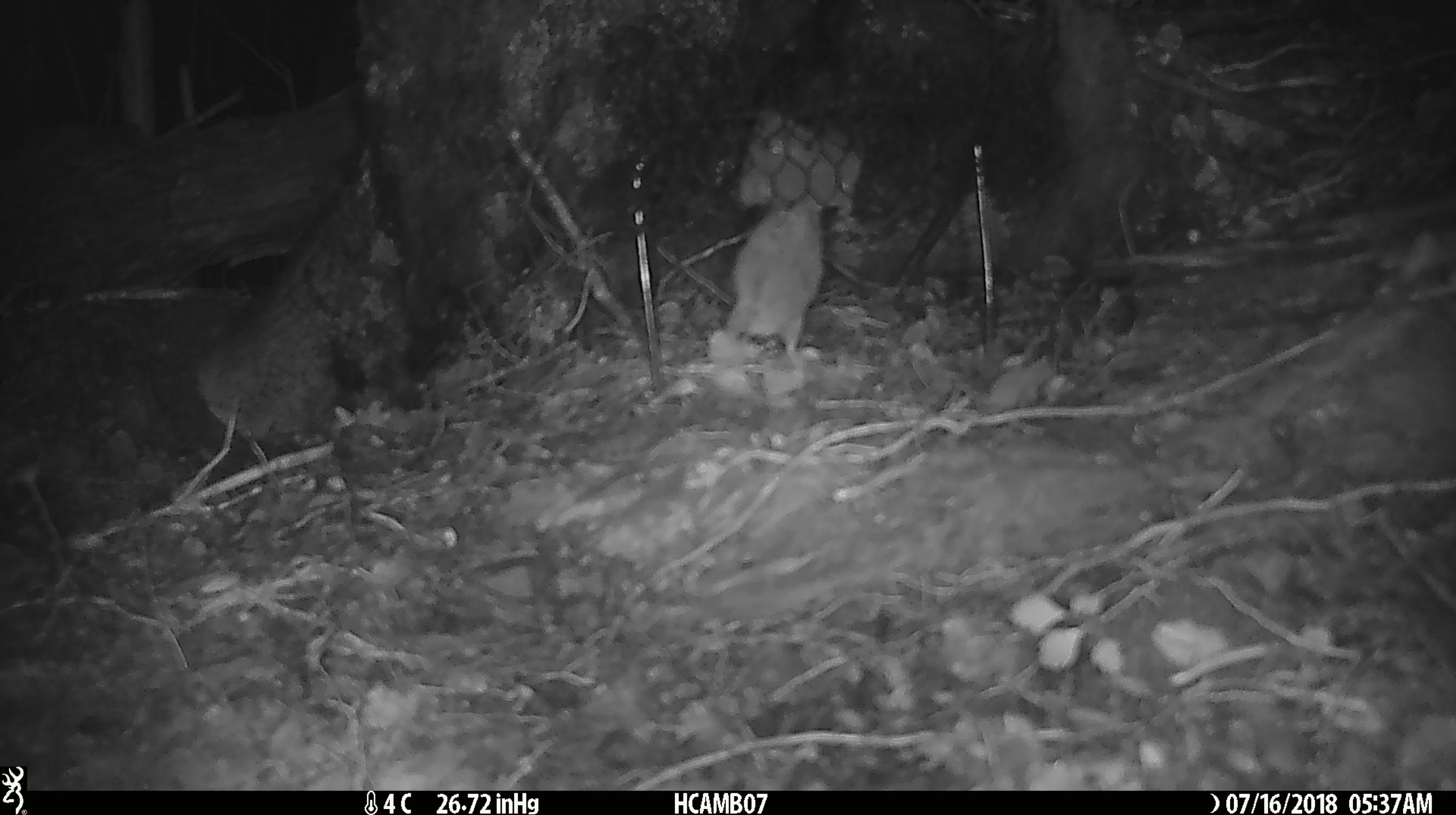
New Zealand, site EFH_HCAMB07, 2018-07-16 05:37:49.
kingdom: Animalia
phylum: Chordata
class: Mammalia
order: Rodentia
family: Muridae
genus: Mus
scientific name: Mus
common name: mouse